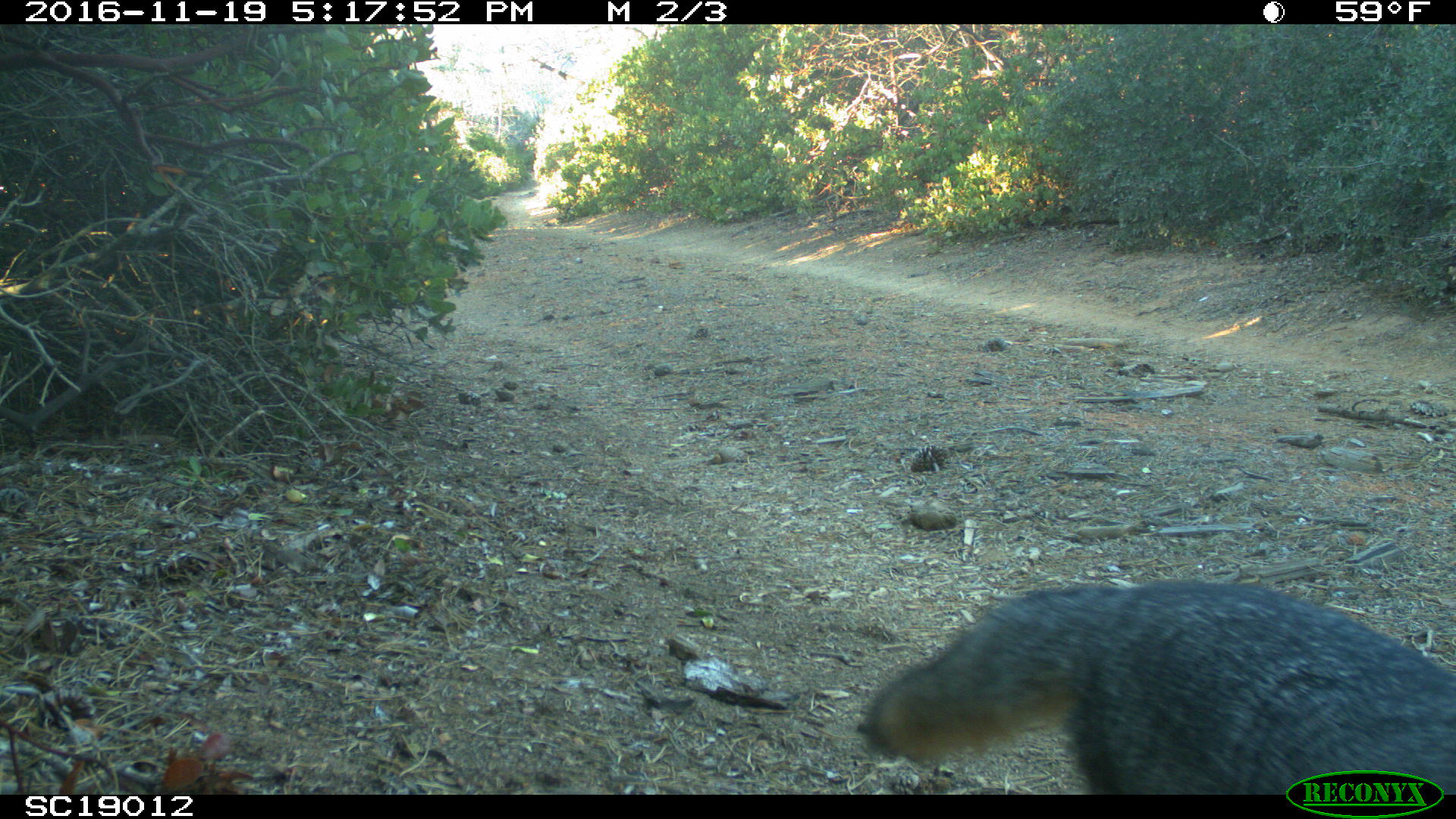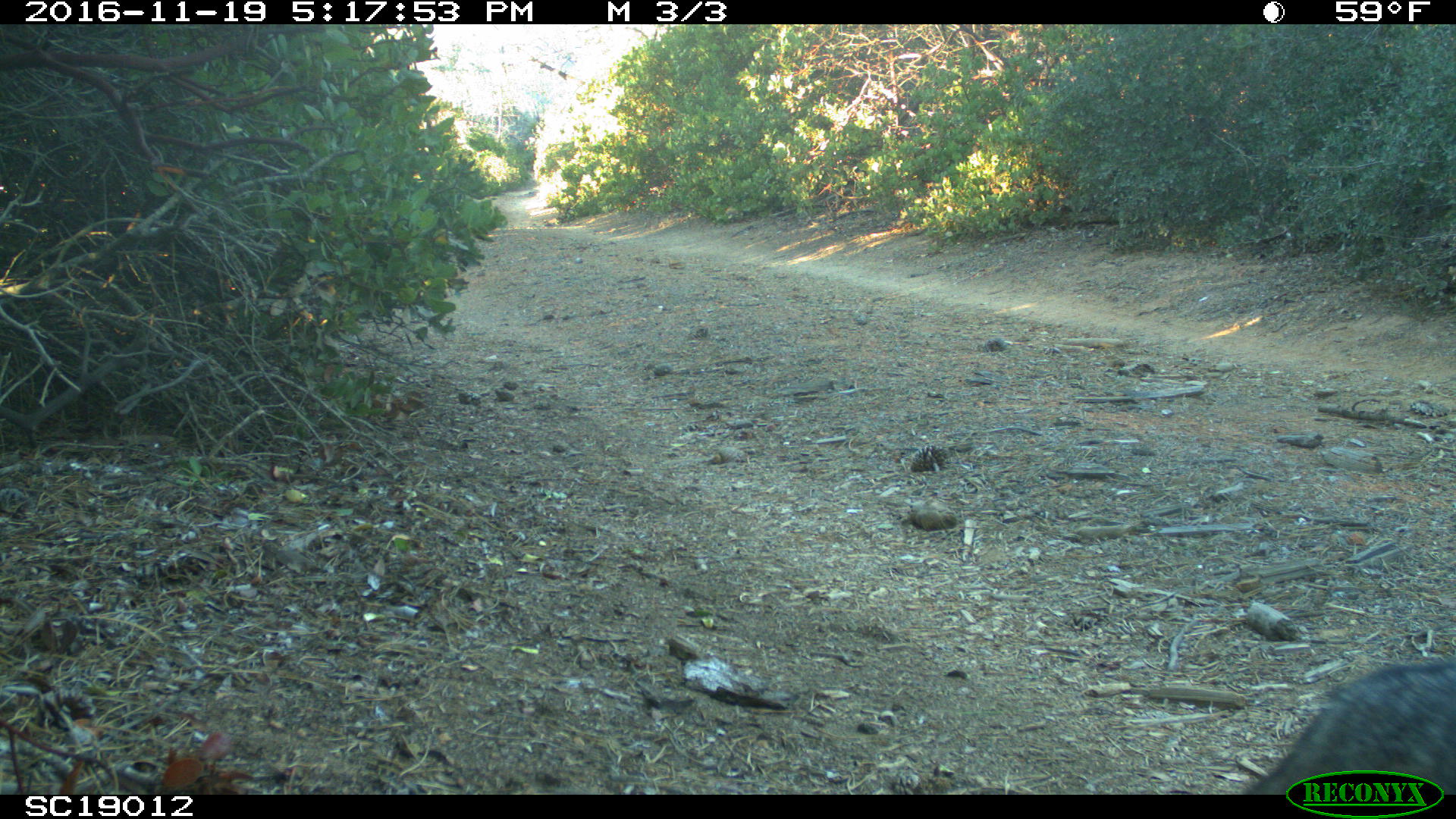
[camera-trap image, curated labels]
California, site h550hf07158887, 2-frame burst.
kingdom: Animalia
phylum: Chordata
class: Mammalia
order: Carnivora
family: Canidae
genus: Urocyon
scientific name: Urocyon littoralis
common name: island fox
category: fox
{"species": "fox (island fox) (Urocyon littoralis)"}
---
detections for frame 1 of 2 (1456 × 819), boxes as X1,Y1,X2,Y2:
fox: 864,577,1454,794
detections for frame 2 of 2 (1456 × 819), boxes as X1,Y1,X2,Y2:
fox: 1244,659,1455,794